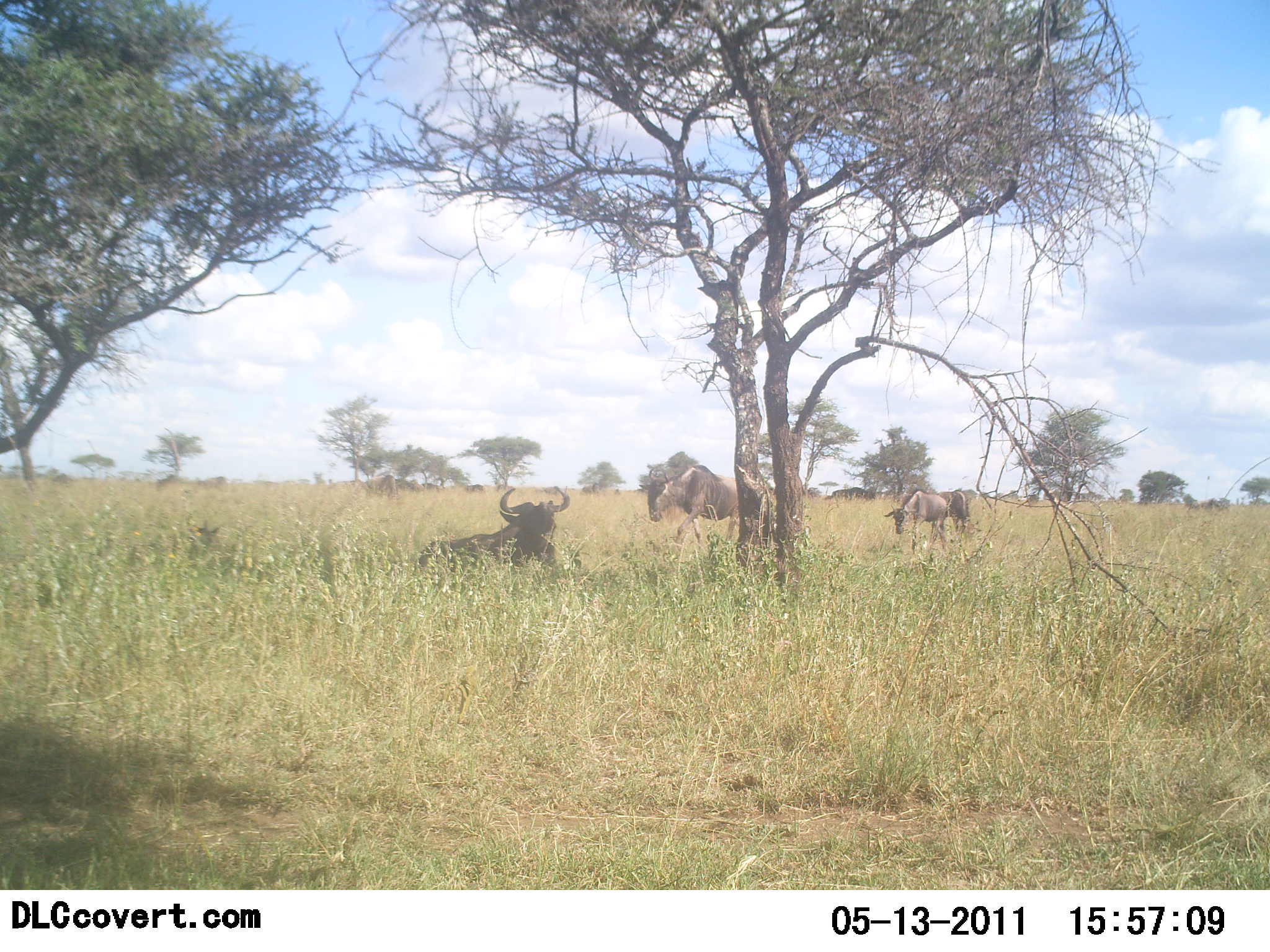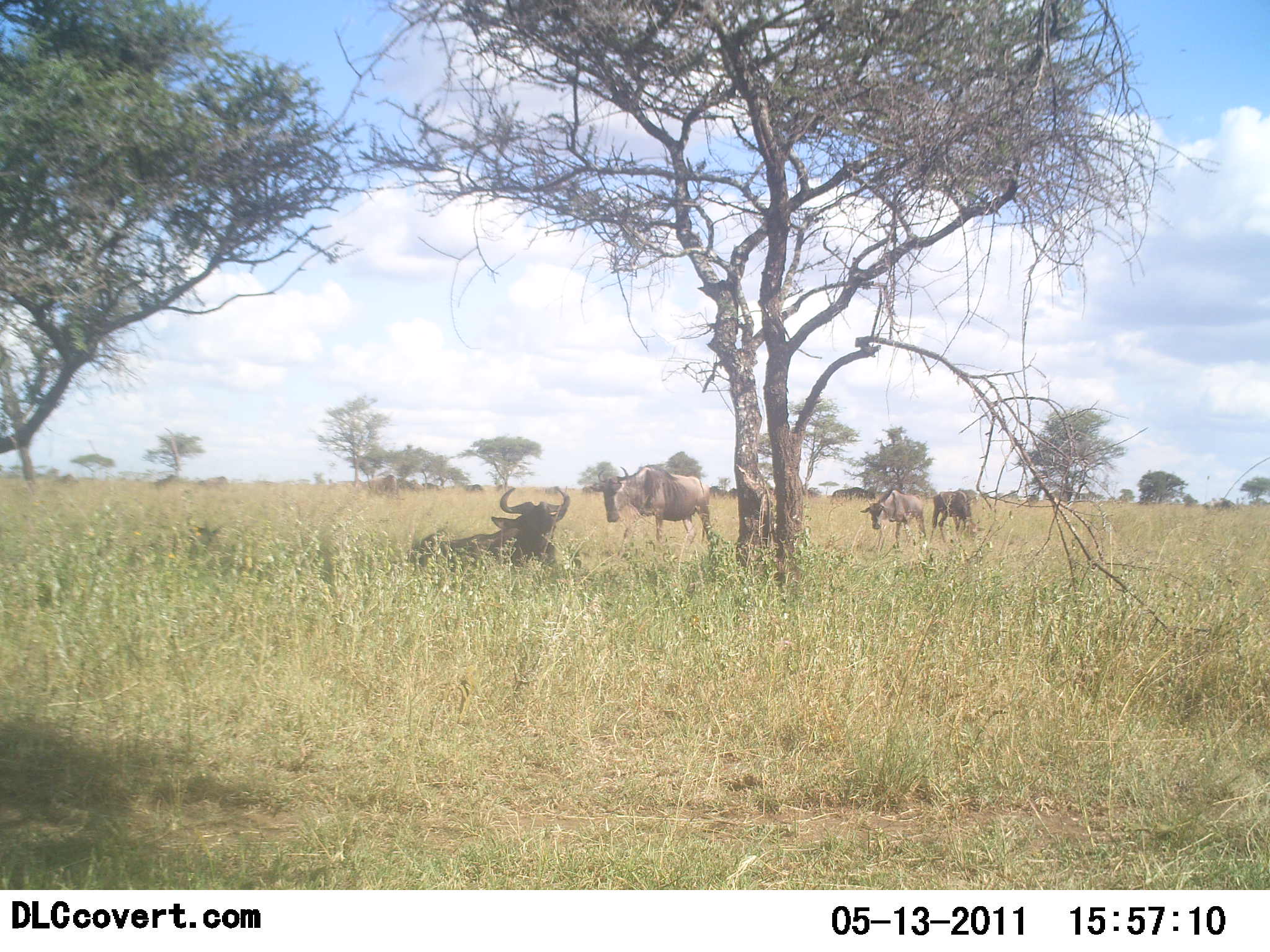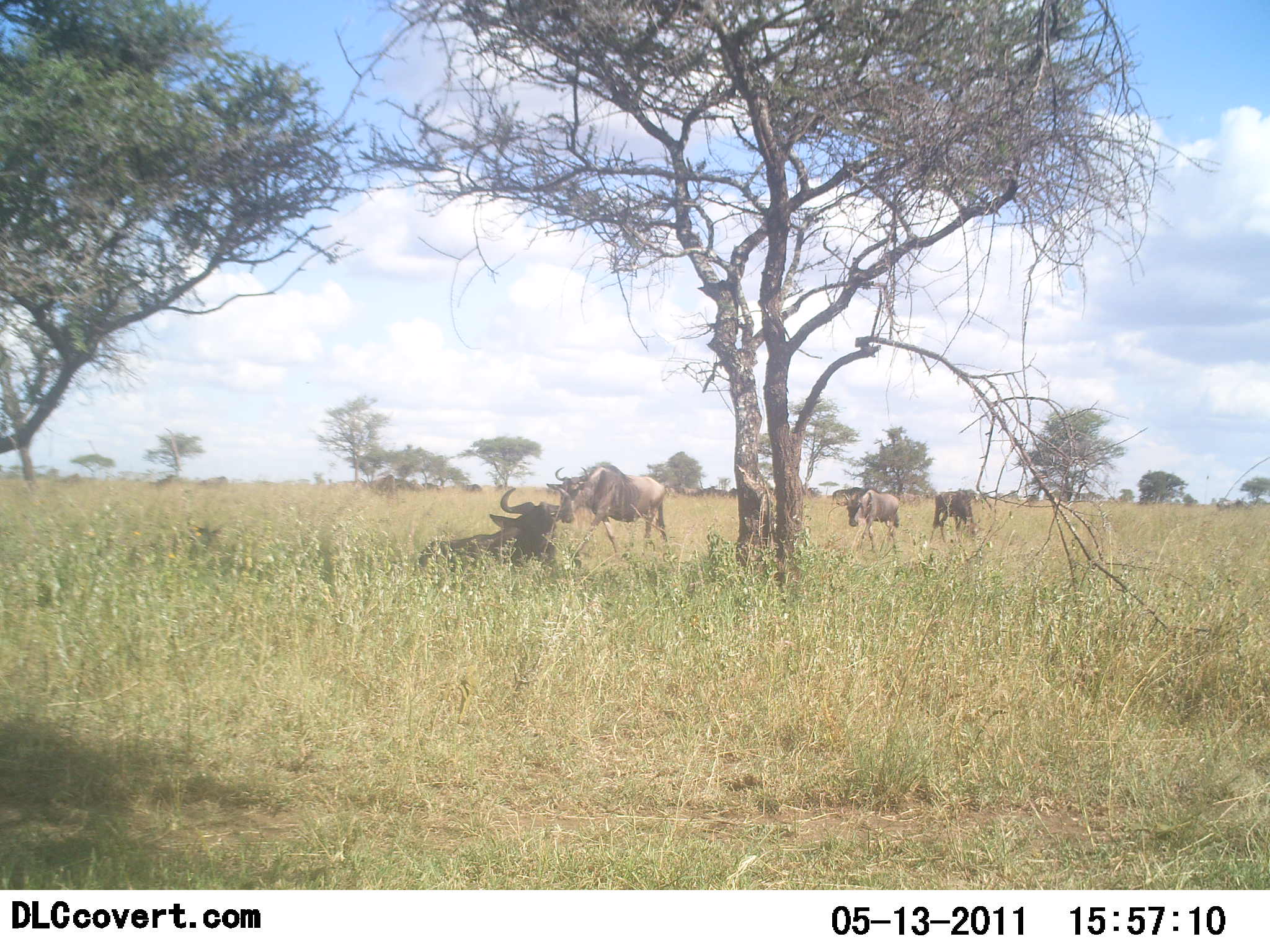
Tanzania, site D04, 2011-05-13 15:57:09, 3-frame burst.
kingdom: Animalia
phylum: Chordata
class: Mammalia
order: Artiodactyla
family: Bovidae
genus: Connochaetes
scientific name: Connochaetes taurinus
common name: blue wildebeest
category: wildebeest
Wildebeest (blue wildebeest) (Connochaetes taurinus), count 4. Behavior (volunteer vote fractions): standing 36%, resting 91%, moving 82%, interacting 0%. Young present (vote fraction): 9%. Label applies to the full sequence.